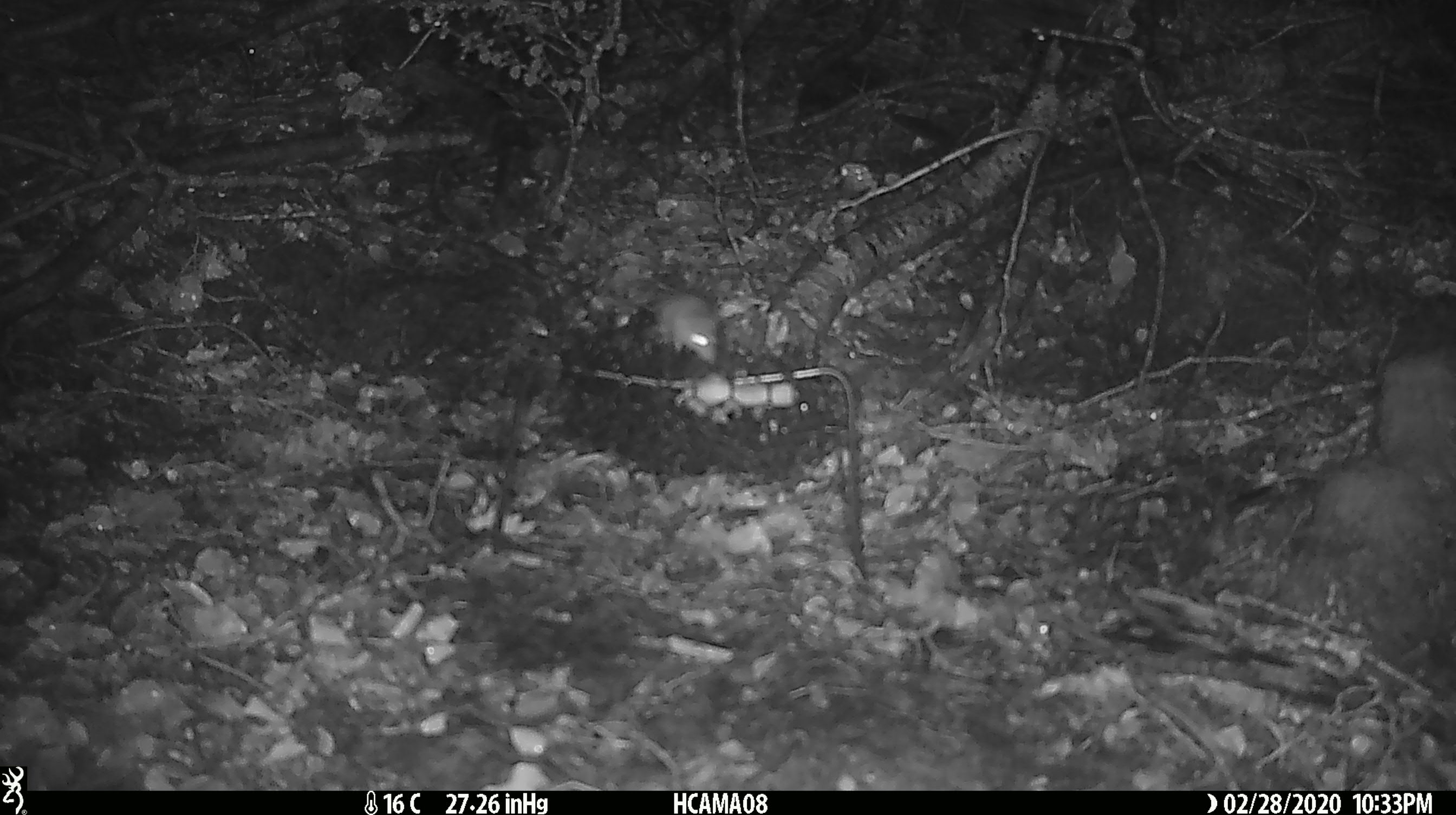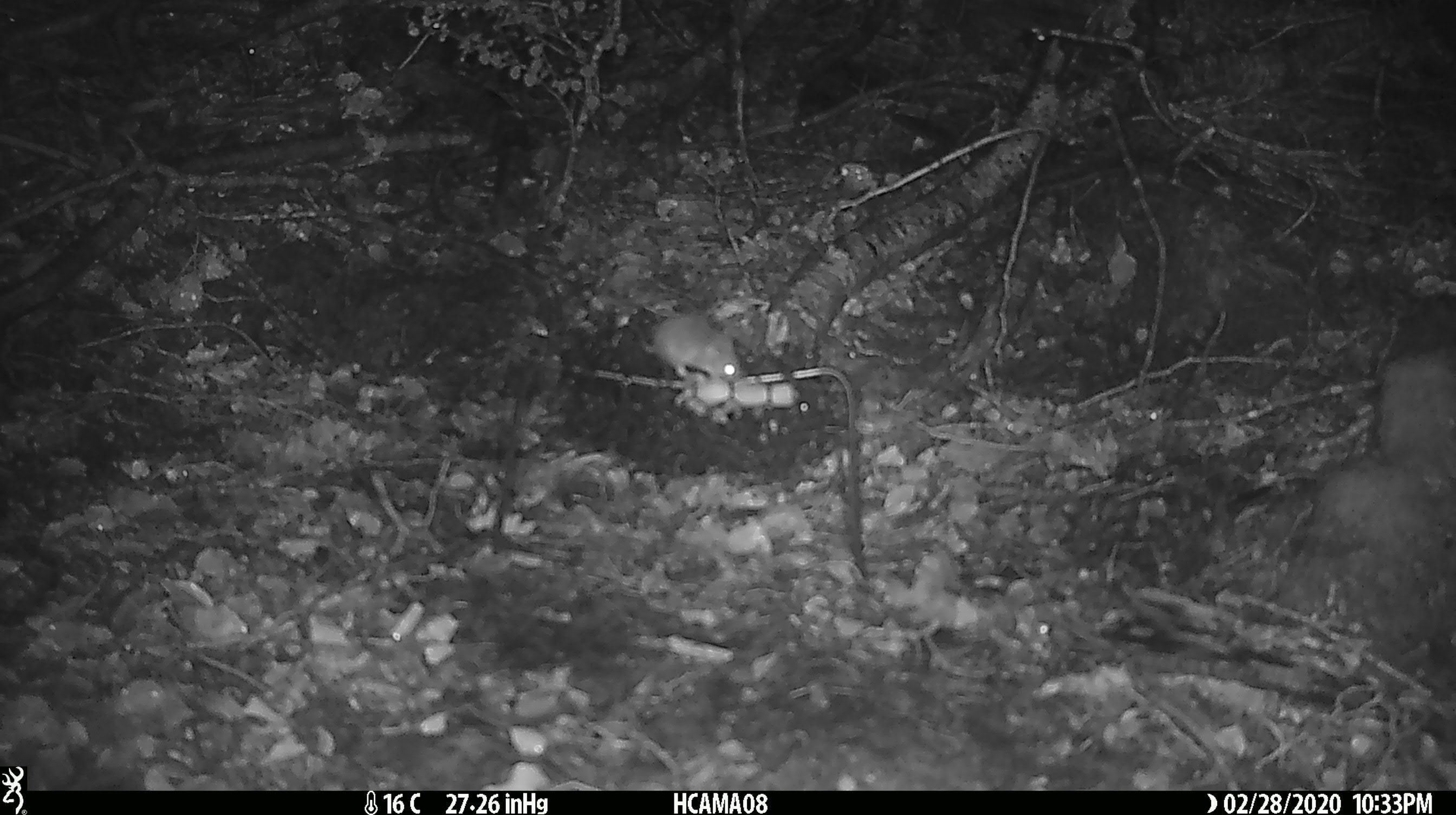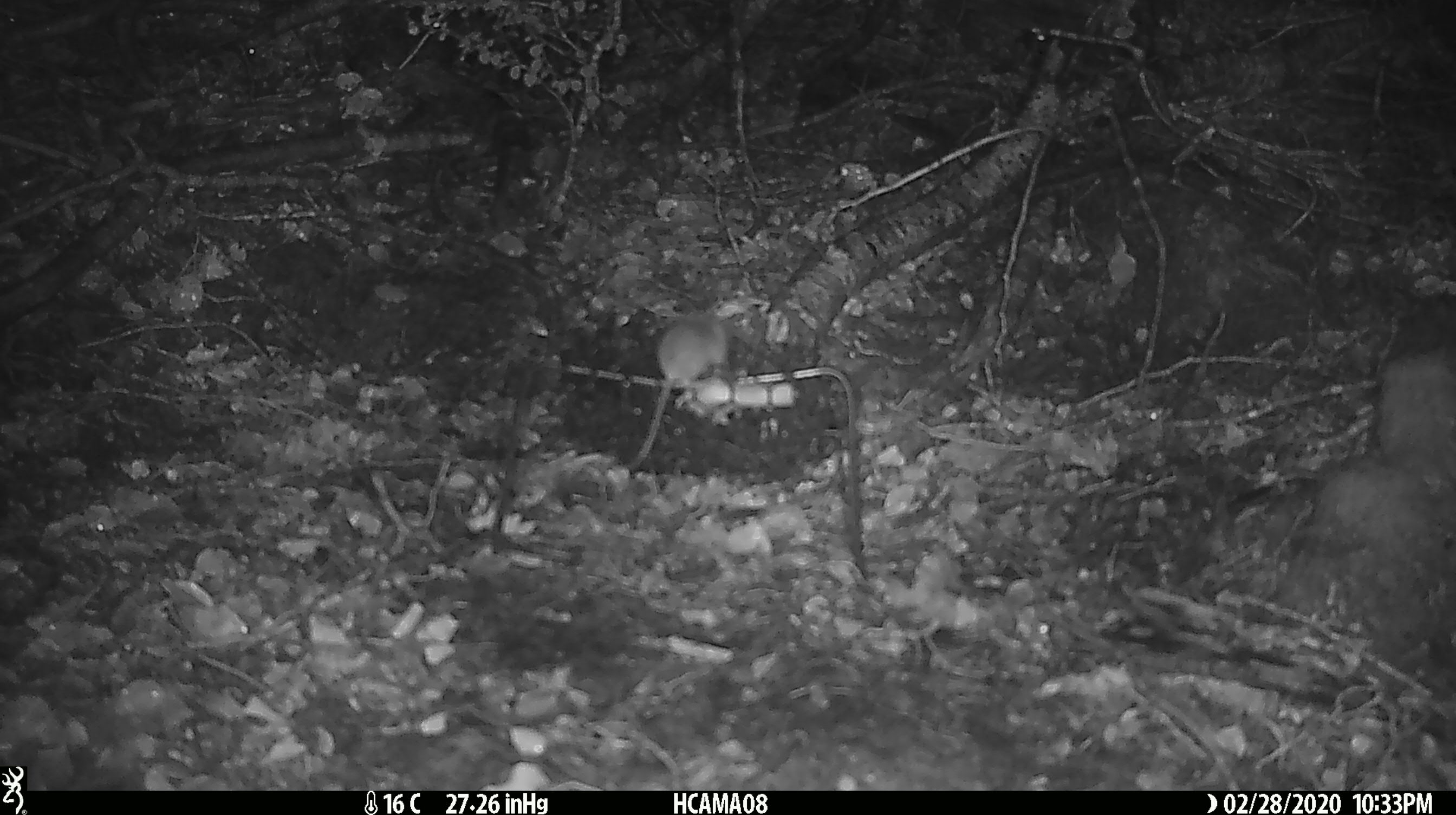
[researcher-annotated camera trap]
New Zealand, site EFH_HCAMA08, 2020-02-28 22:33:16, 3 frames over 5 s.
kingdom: Animalia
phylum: Chordata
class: Mammalia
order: Rodentia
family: Muridae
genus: Mus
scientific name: Mus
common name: mouse